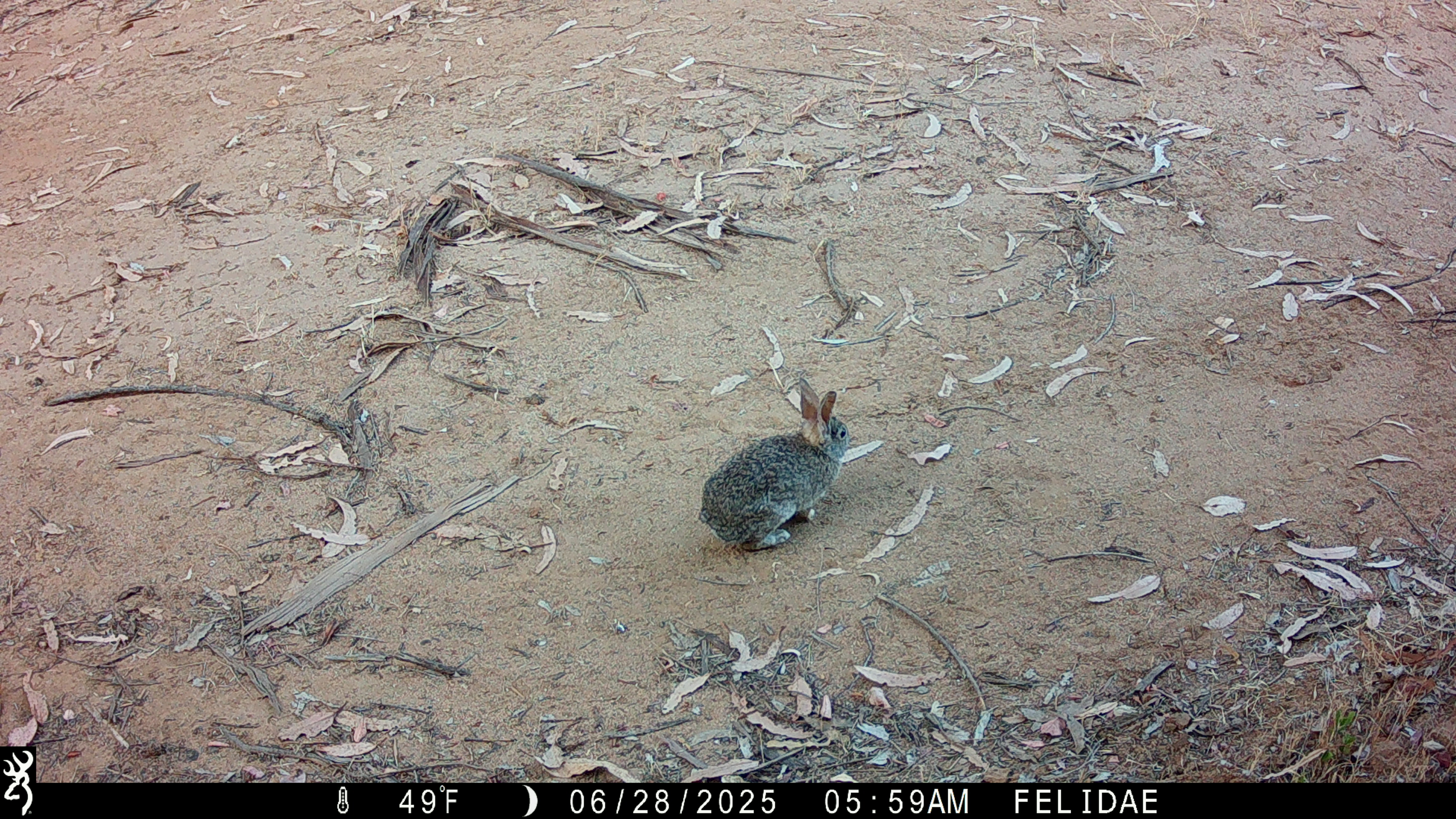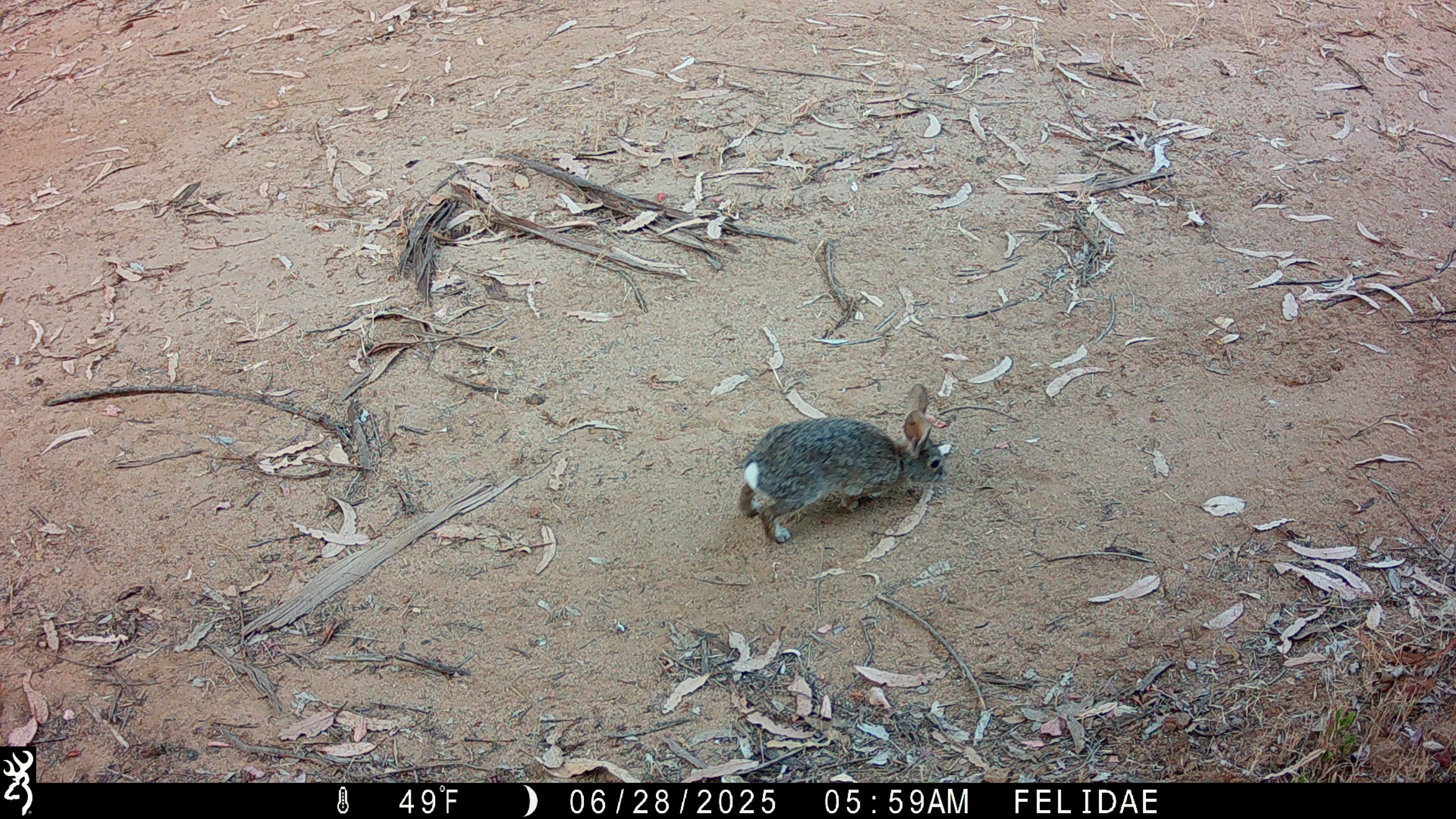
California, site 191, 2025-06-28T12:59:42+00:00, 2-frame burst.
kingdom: Animalia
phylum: Chordata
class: Mammalia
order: Lagomorpha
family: Leporidae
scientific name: Leporidae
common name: rabbit